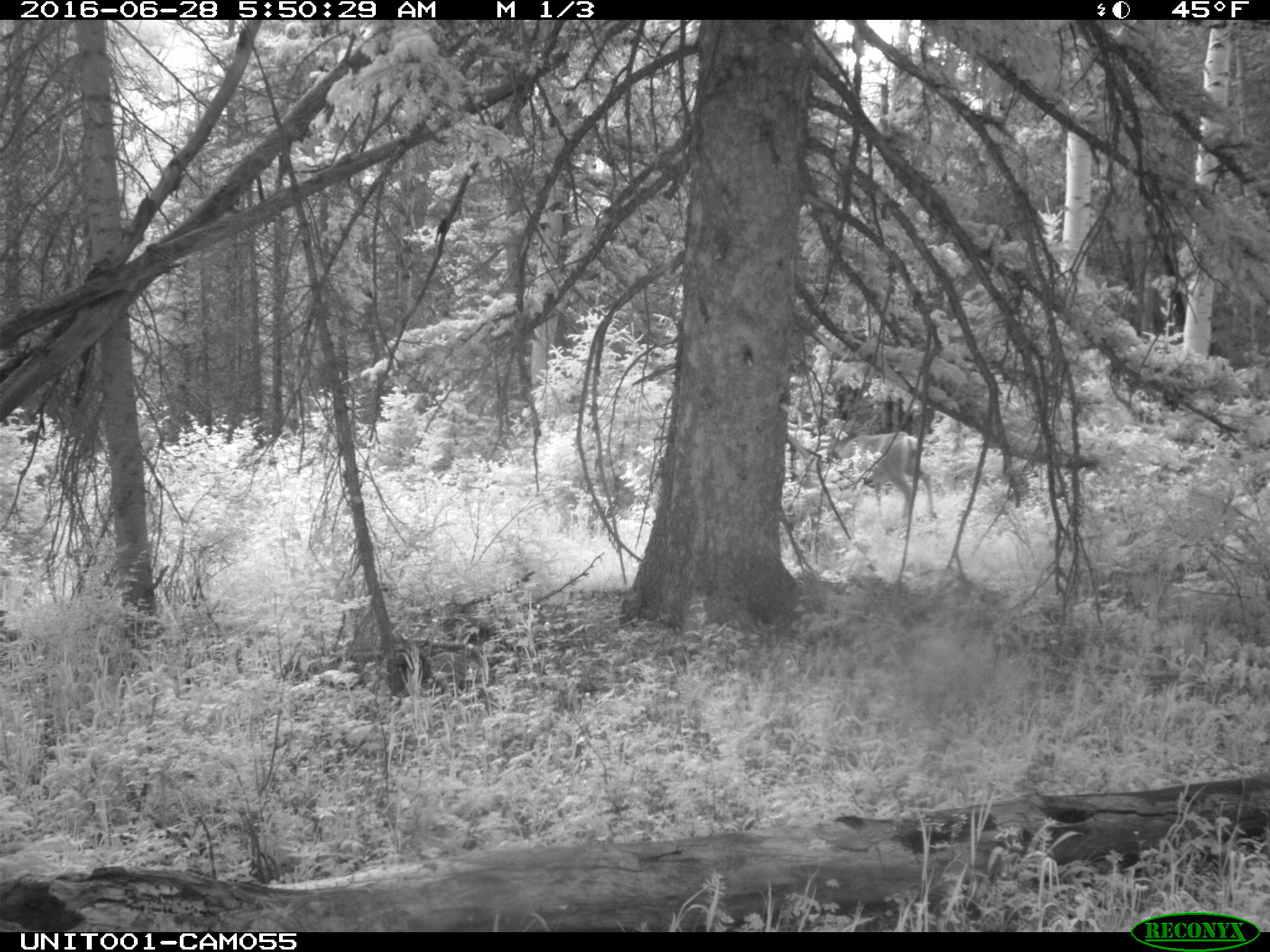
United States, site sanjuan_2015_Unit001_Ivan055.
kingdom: Animalia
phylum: Chordata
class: Mammalia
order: Artiodactyla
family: Cervidae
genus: Odocoileus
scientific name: Odocoileus hemionus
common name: mule deer